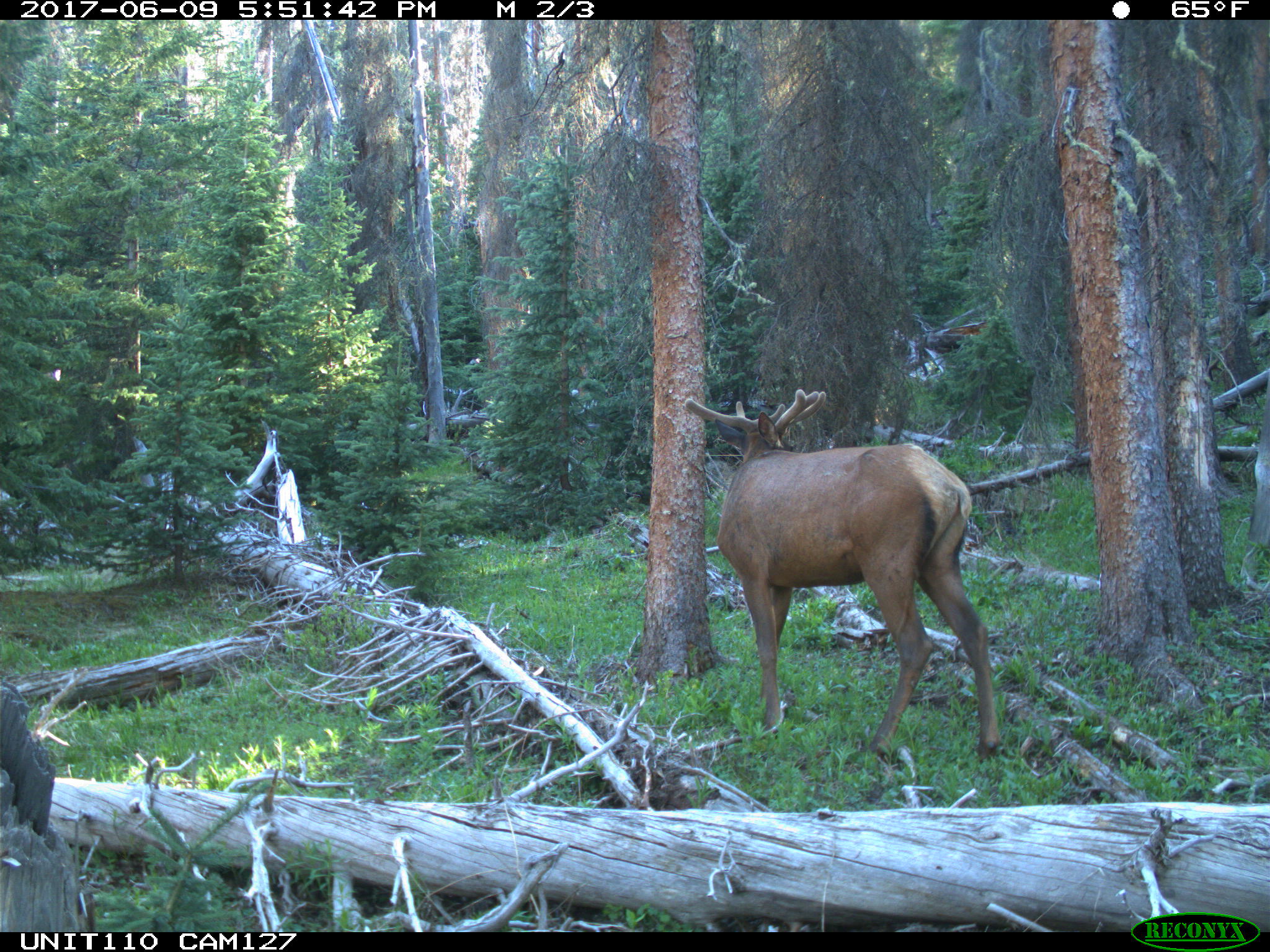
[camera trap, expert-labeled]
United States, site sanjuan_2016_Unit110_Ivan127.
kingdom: Animalia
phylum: Chordata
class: Mammalia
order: Artiodactyla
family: Cervidae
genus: Cervus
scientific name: Cervus elaphus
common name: red deer